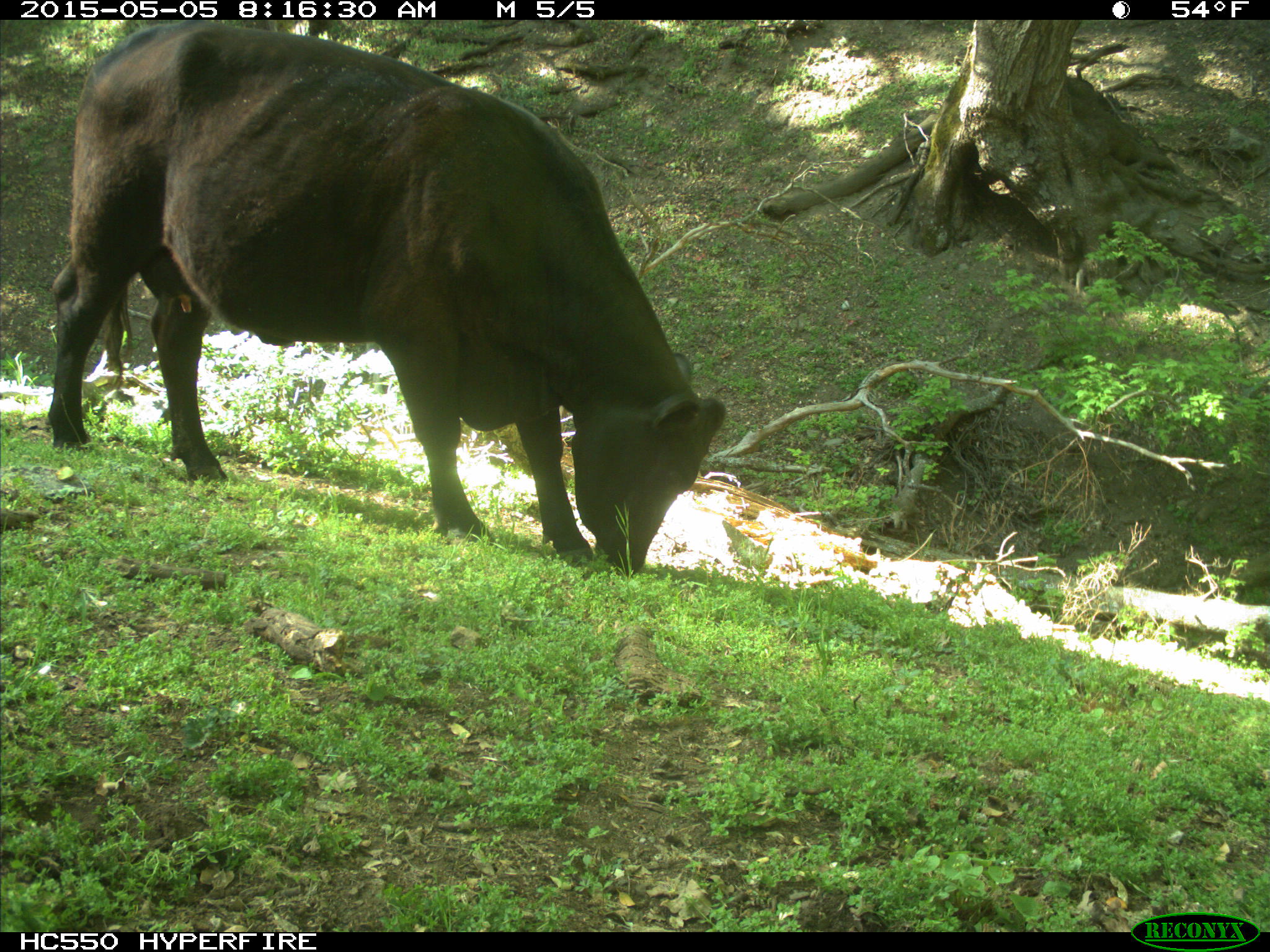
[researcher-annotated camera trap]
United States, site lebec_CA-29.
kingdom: Animalia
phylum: Chordata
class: Mammalia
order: Artiodactyla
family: Bovidae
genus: Bos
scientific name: Bos taurus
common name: domestic cow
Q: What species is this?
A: Bos taurus (domestic cow).